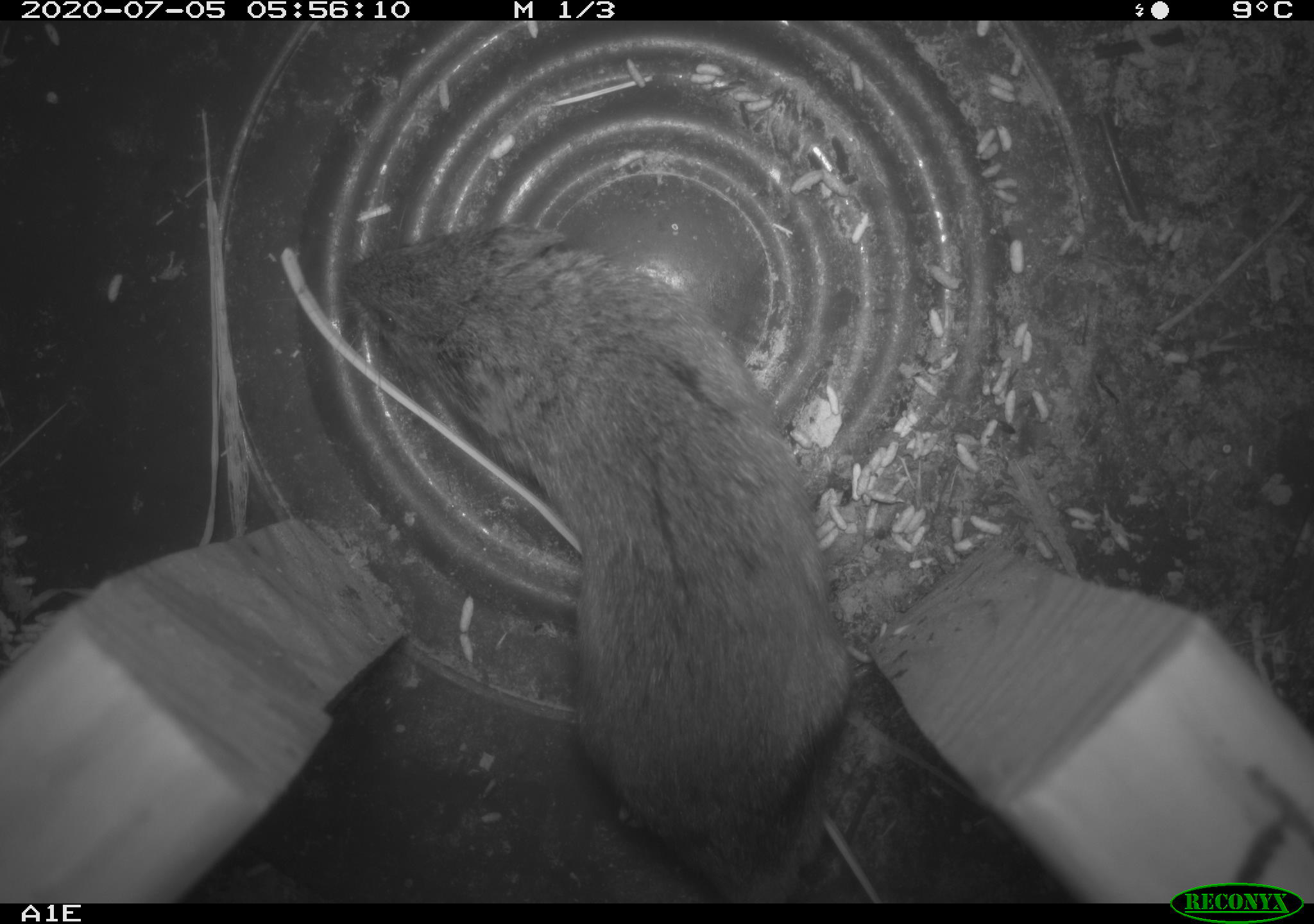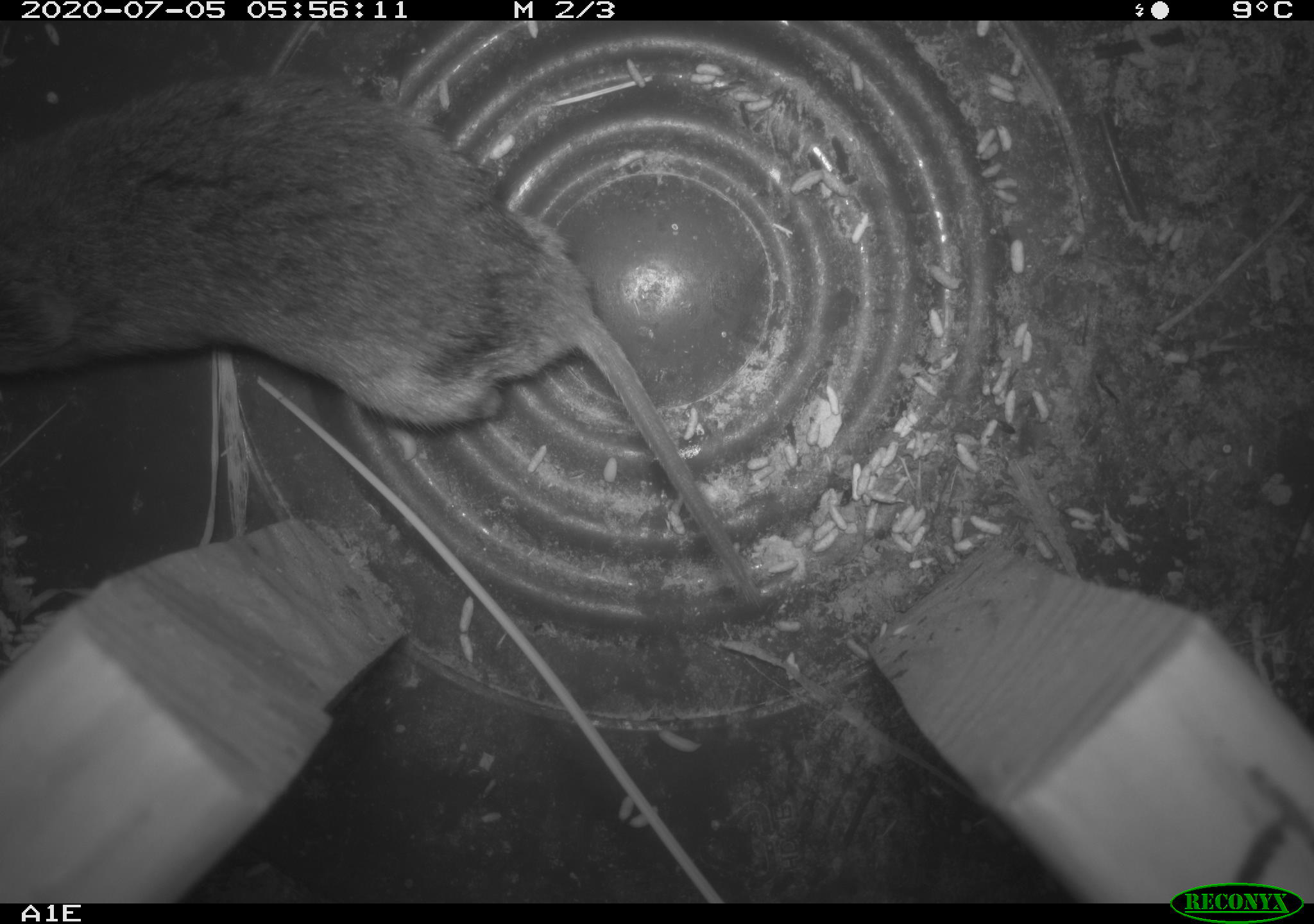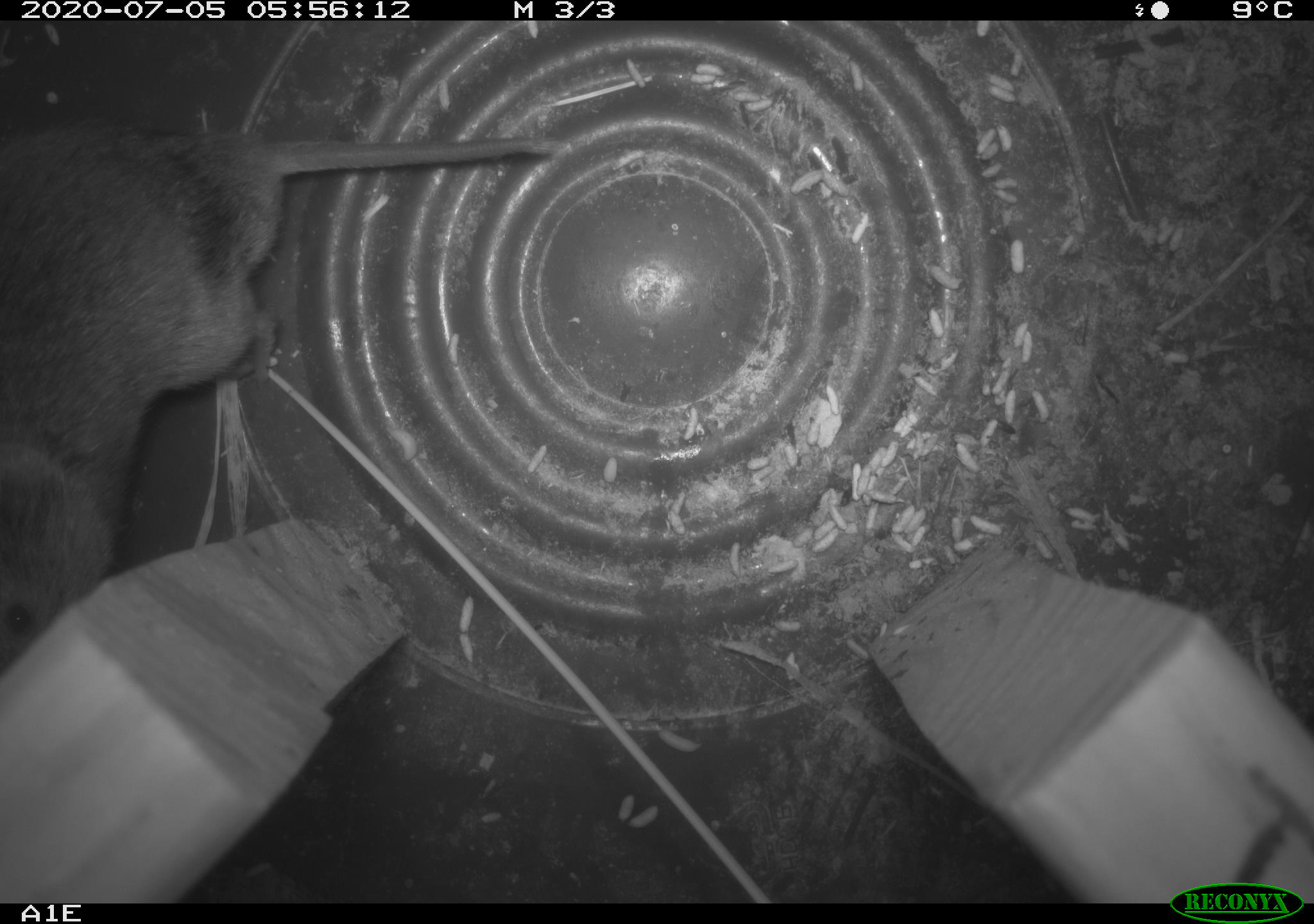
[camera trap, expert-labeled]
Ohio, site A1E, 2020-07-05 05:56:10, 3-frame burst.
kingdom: Animalia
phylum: Chordata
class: Mammalia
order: Rodentia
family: Cricetidae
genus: Microtus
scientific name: Microtus pennsylvanicus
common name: meadow vole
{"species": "meadow vole (Microtus pennsylvanicus)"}